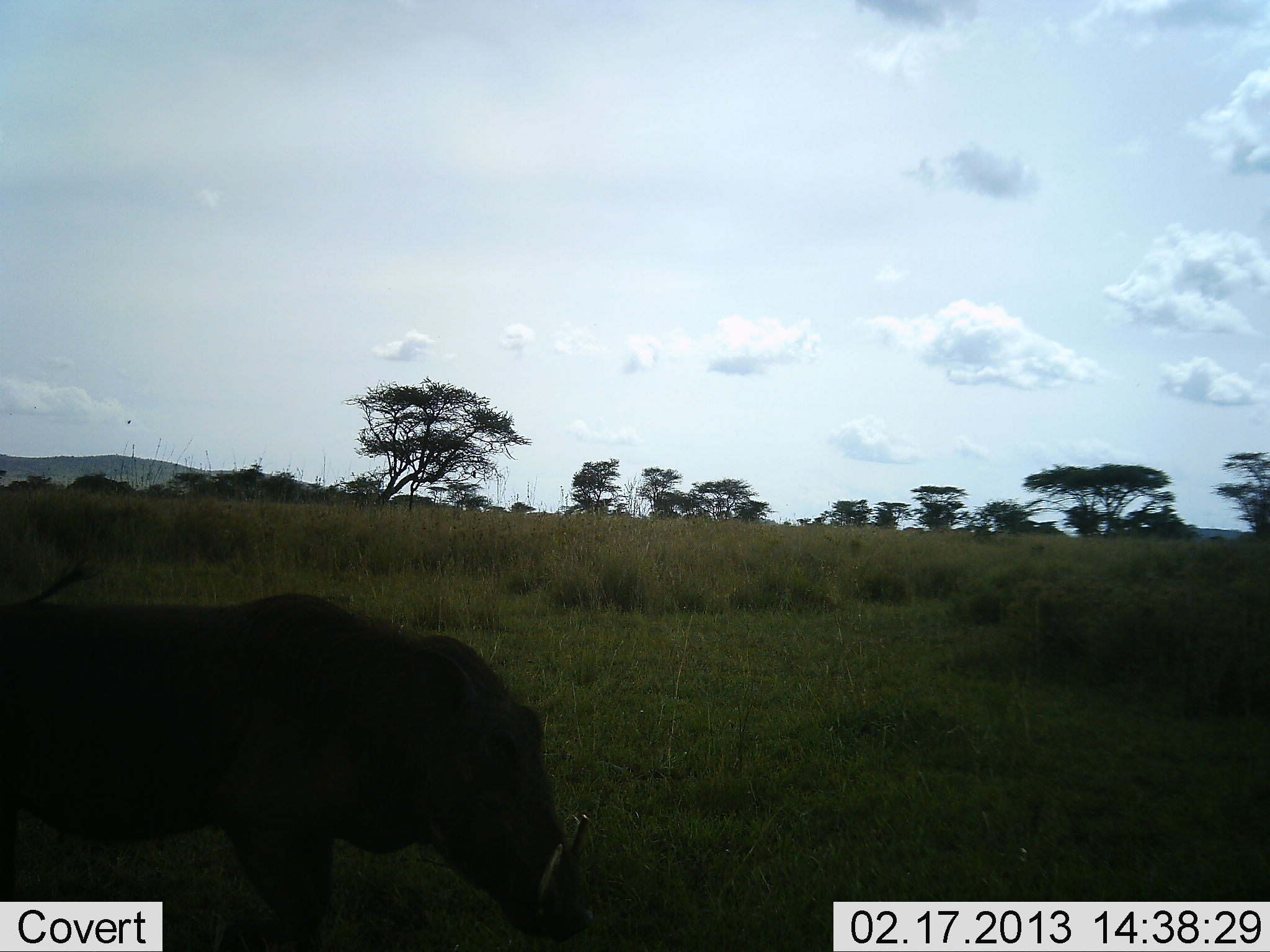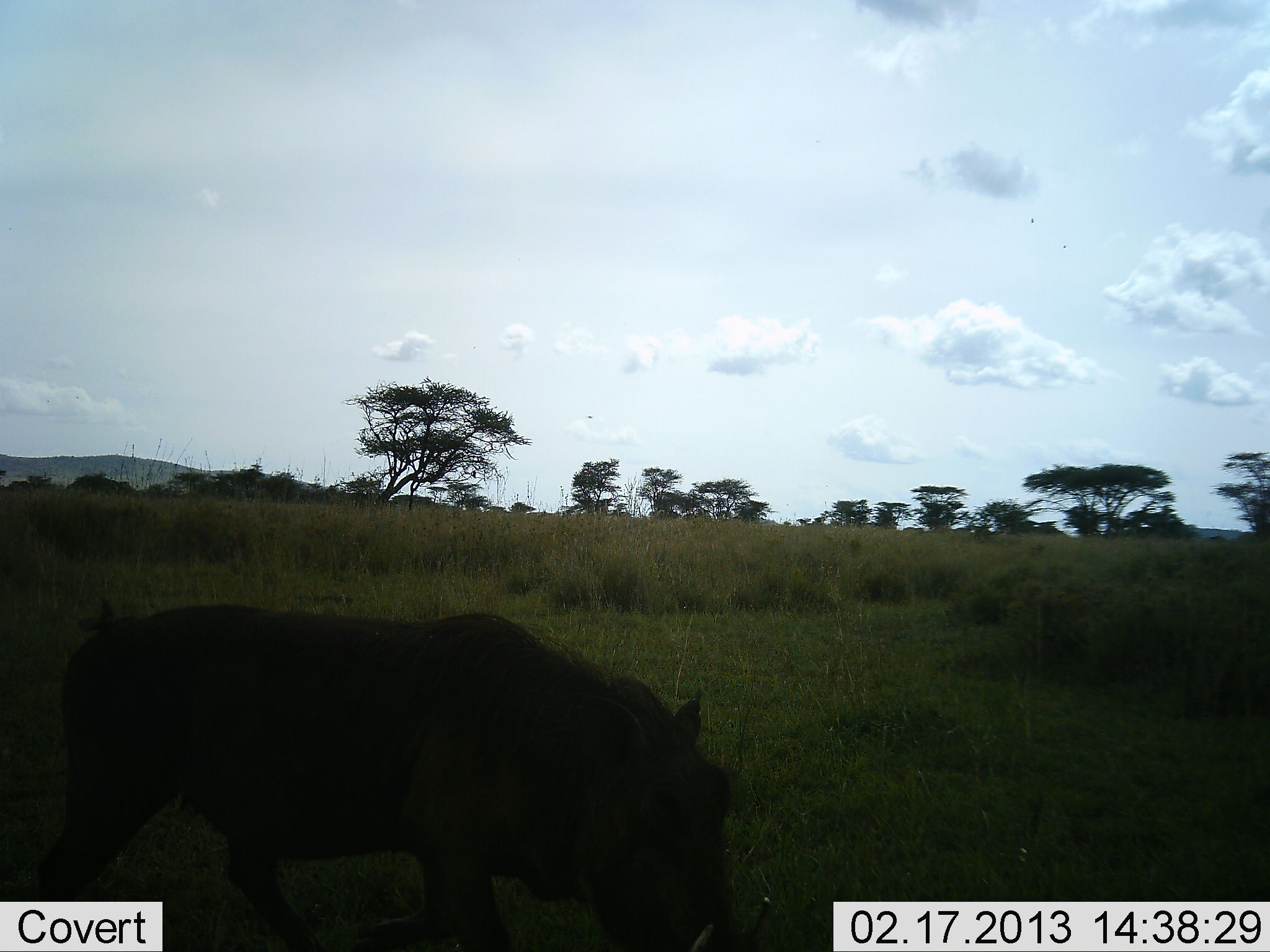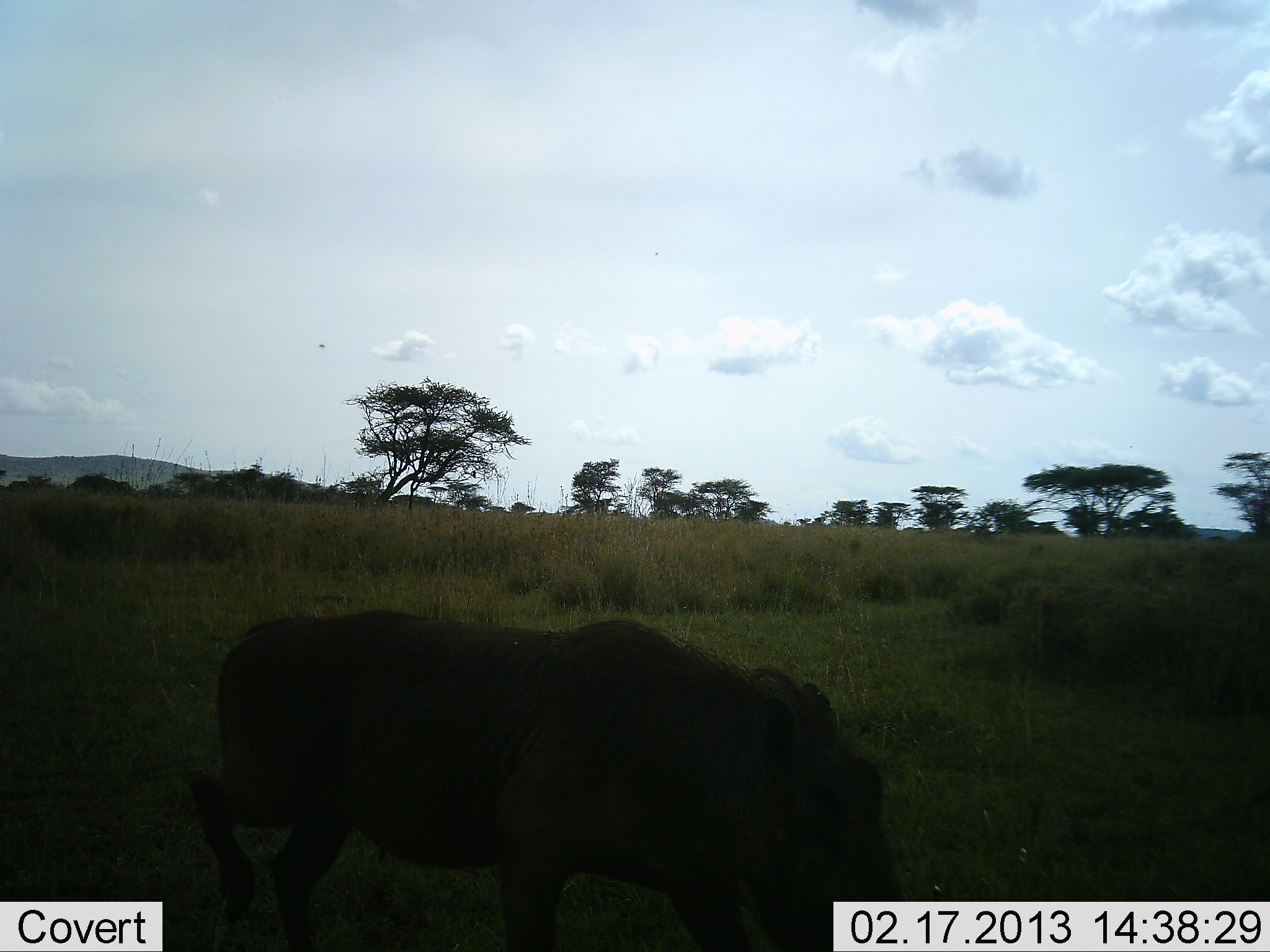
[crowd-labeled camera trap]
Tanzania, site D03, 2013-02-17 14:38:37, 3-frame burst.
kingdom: Animalia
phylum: Chordata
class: Mammalia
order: Artiodactyla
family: Suidae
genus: Phacochoerus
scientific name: Phacochoerus africanus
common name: warthog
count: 1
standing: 17%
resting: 0%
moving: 72%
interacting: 0%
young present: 0%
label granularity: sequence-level